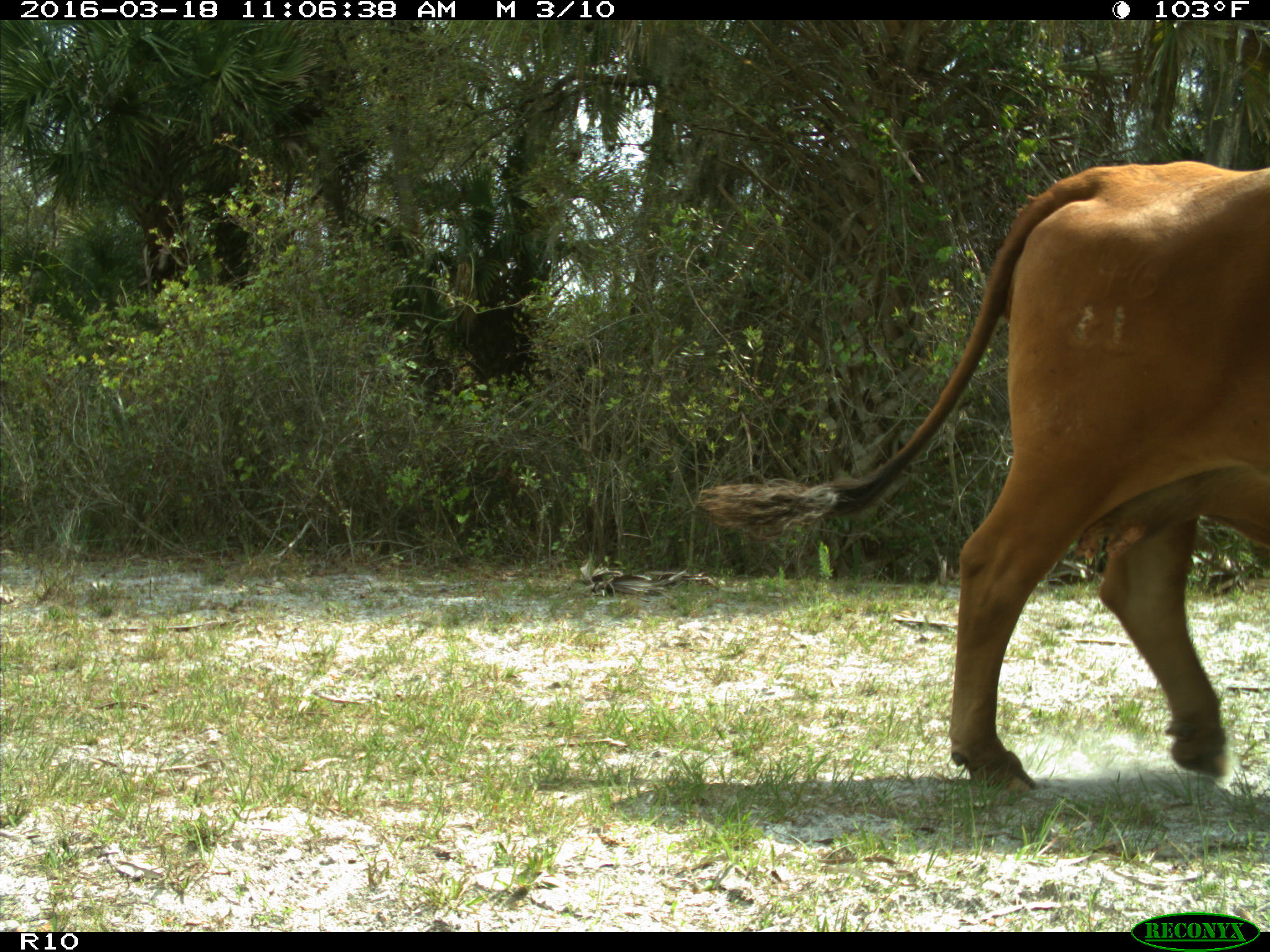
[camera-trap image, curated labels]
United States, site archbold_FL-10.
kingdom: Animalia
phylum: Chordata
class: Mammalia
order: Artiodactyla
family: Bovidae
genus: Bos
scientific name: Bos taurus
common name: domestic cow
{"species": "Bos taurus (domestic cow)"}